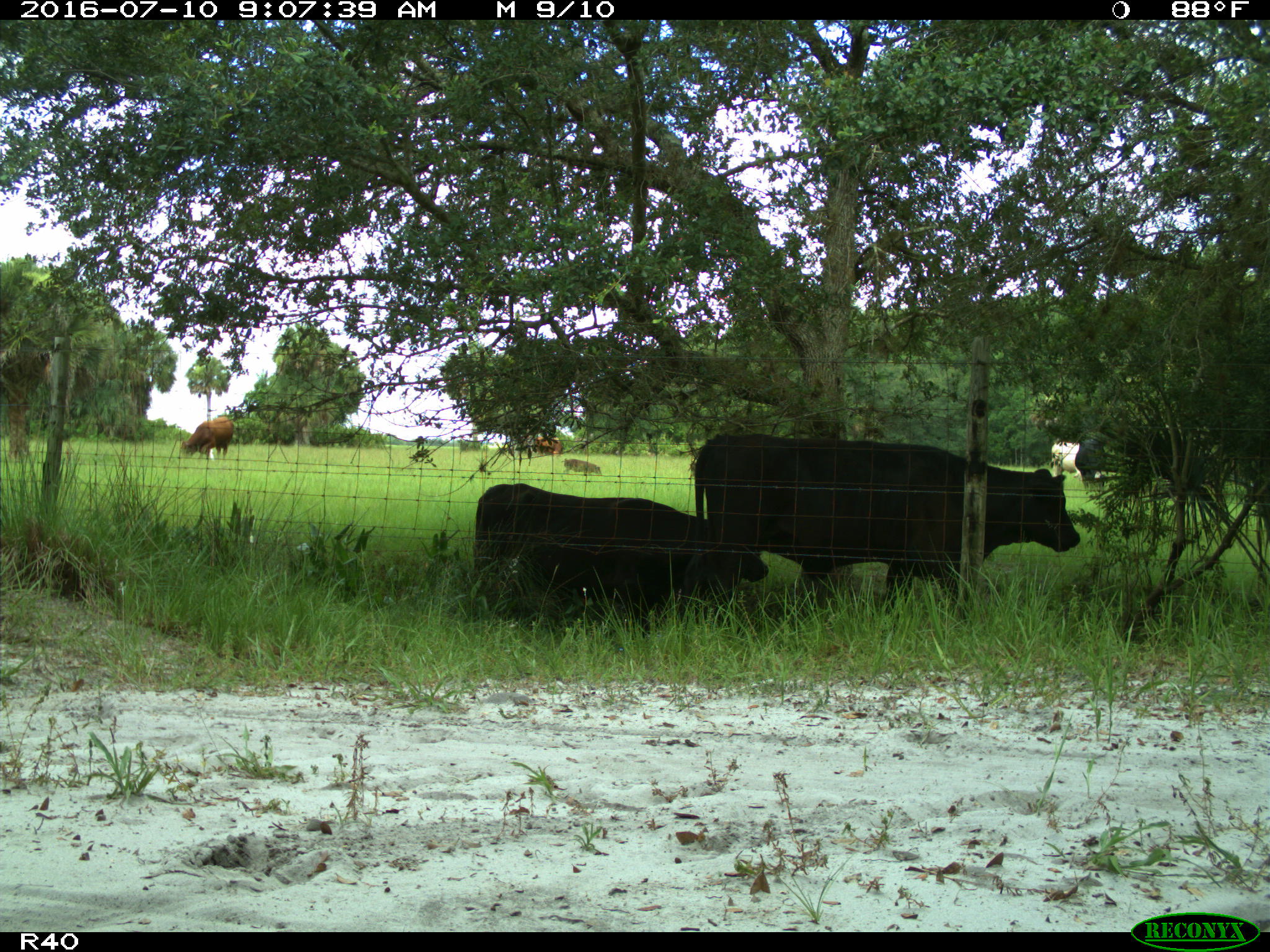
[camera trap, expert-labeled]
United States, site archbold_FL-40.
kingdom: Animalia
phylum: Chordata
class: Mammalia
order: Artiodactyla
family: Bovidae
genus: Bos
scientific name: Bos taurus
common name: domestic cow